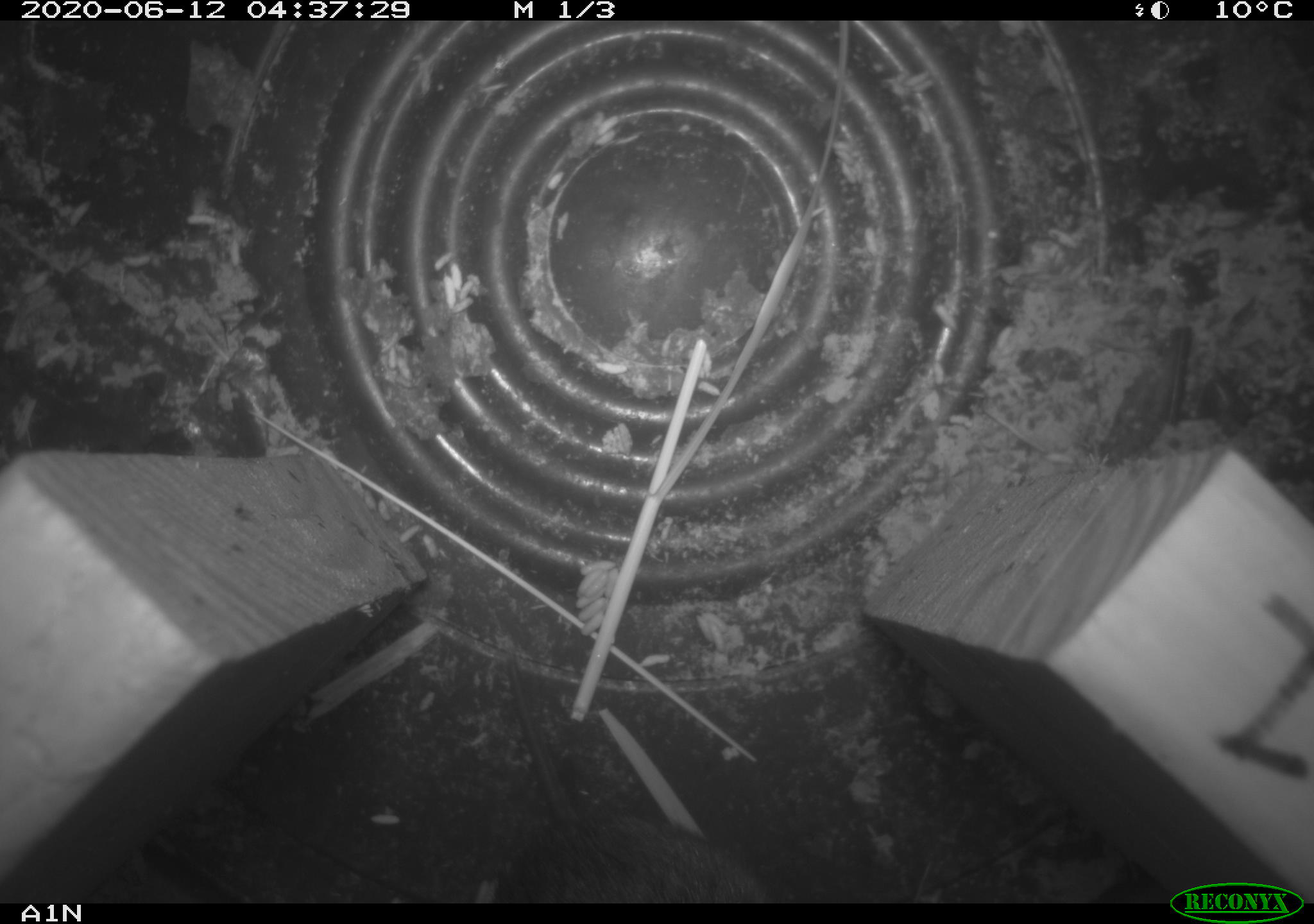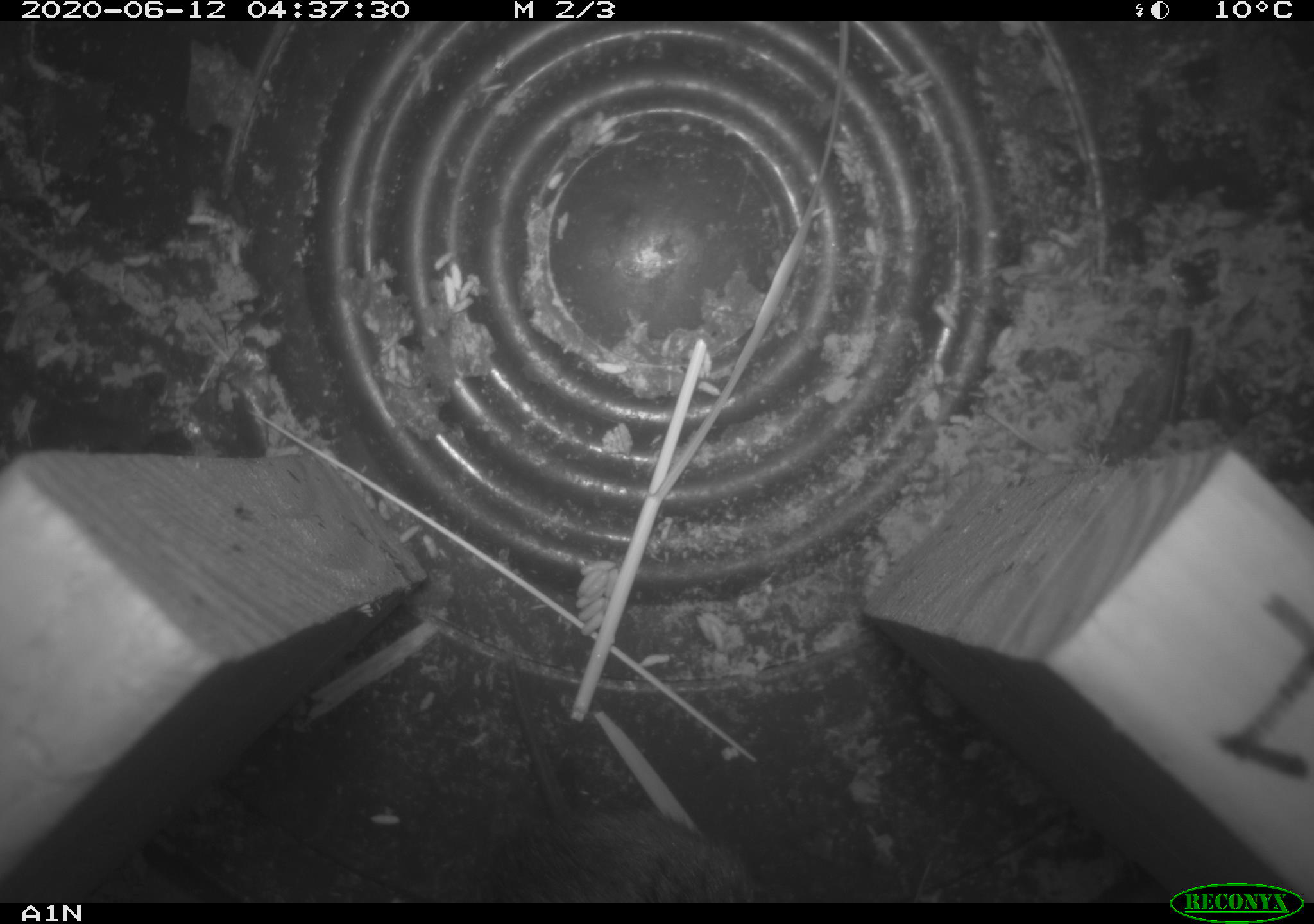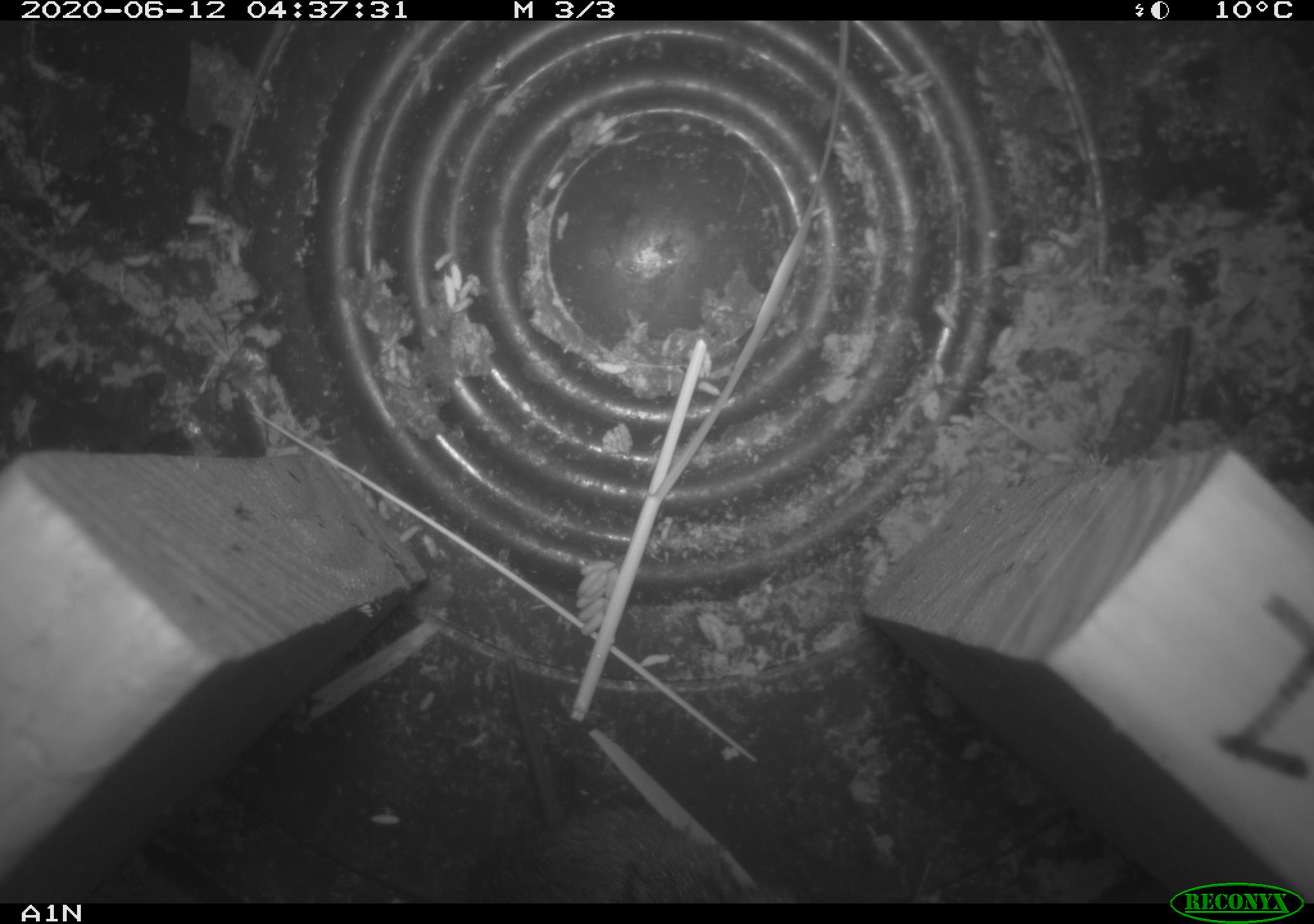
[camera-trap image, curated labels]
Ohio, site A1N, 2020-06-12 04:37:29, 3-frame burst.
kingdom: Animalia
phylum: Chordata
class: Mammalia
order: Rodentia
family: Cricetidae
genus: Microtus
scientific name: Microtus pennsylvanicus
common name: meadow vole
Meadow vole (Microtus pennsylvanicus).